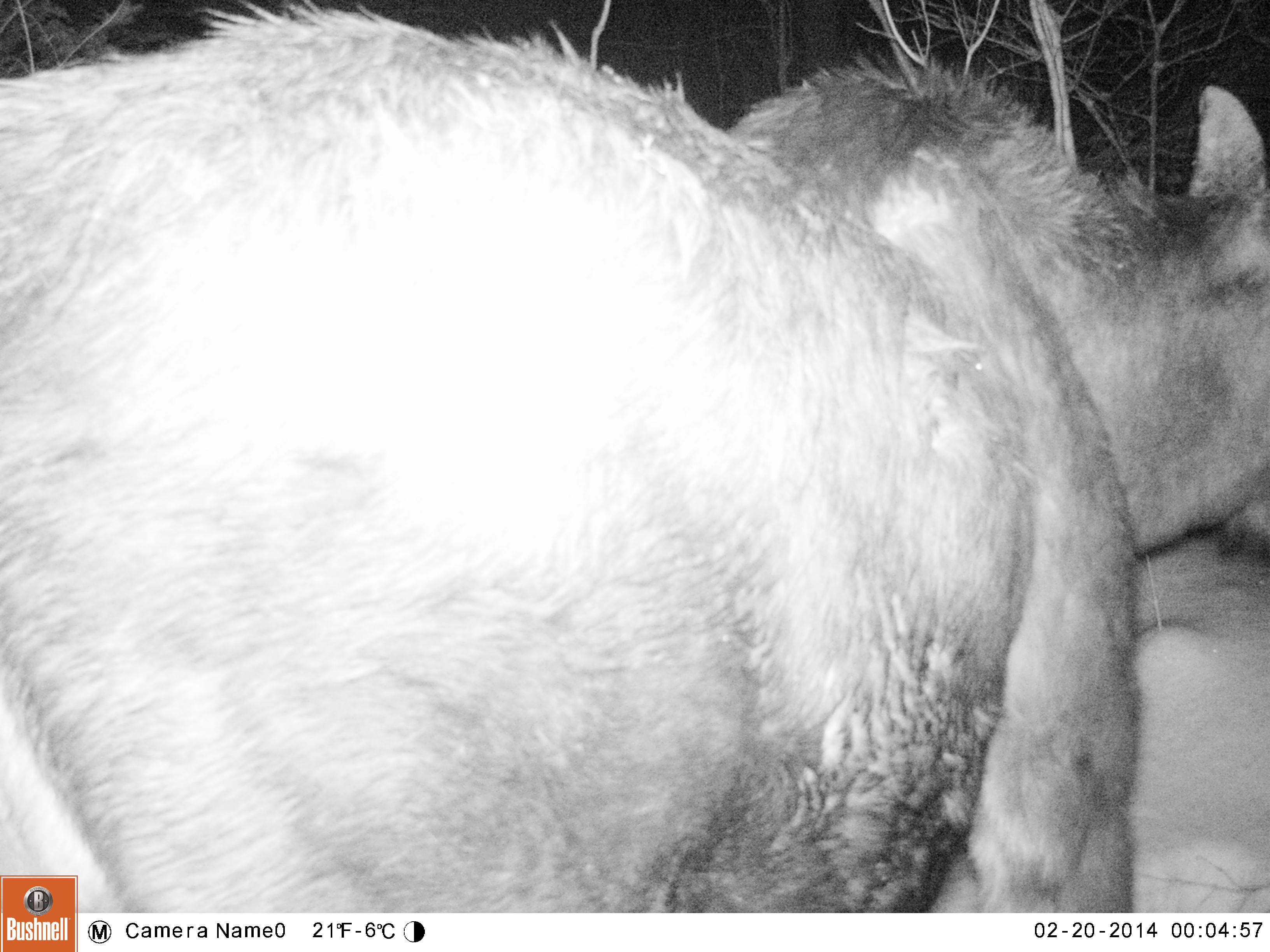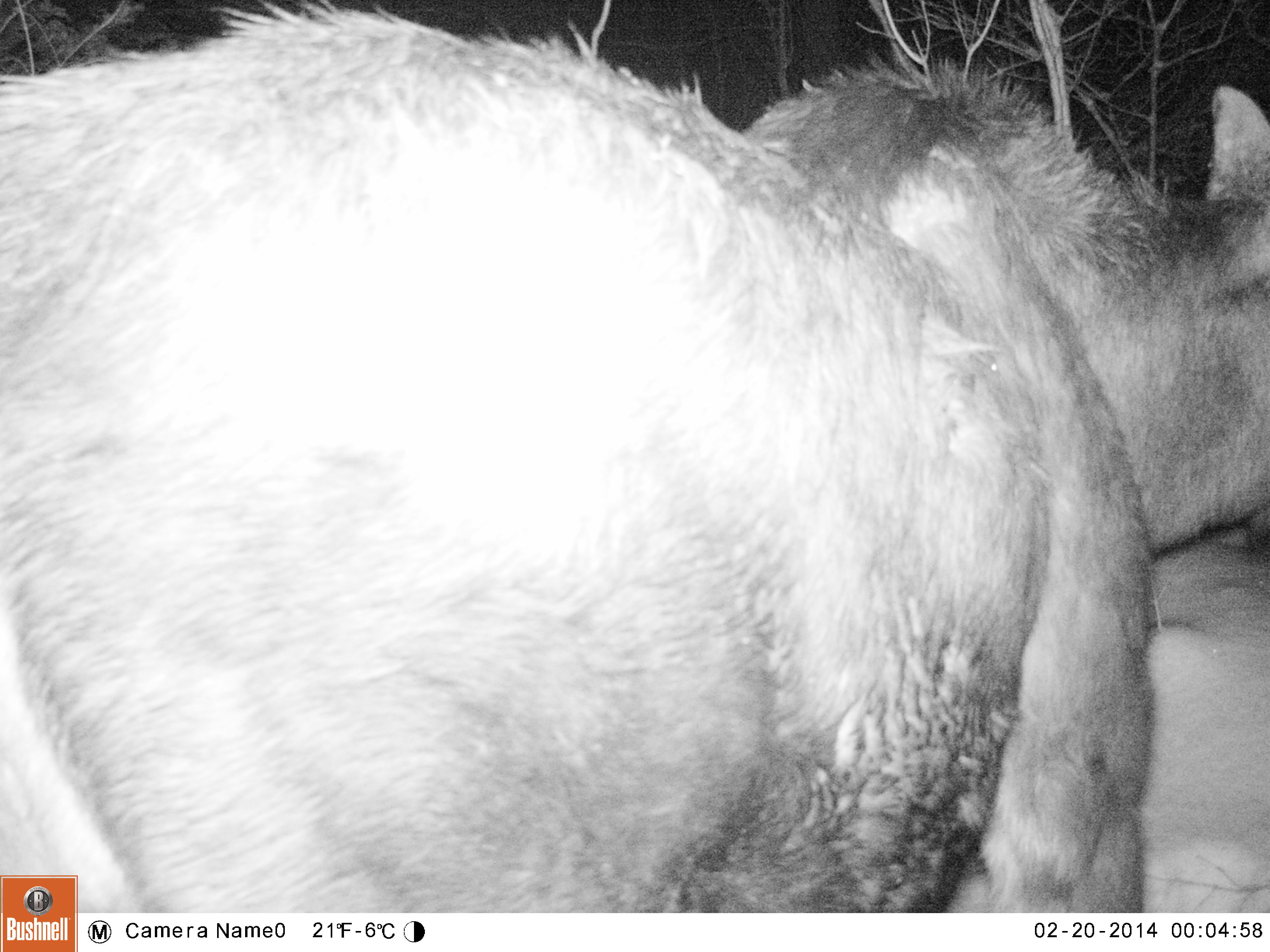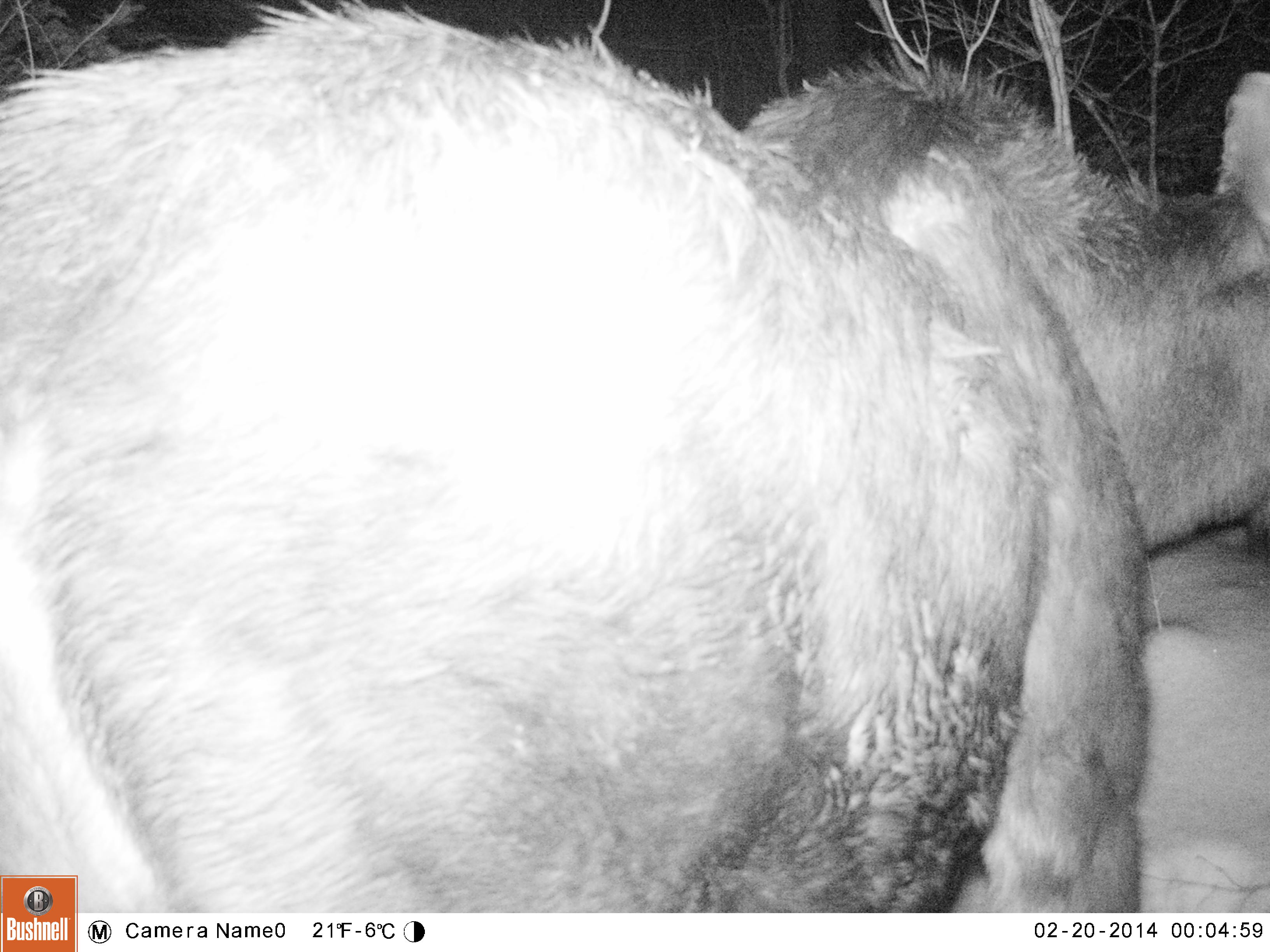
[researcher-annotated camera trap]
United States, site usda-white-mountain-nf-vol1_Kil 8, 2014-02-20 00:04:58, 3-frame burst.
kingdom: Animalia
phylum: Chordata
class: Mammalia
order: Artiodactyla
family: Cervidae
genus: Alces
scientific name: Alces alces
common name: moose